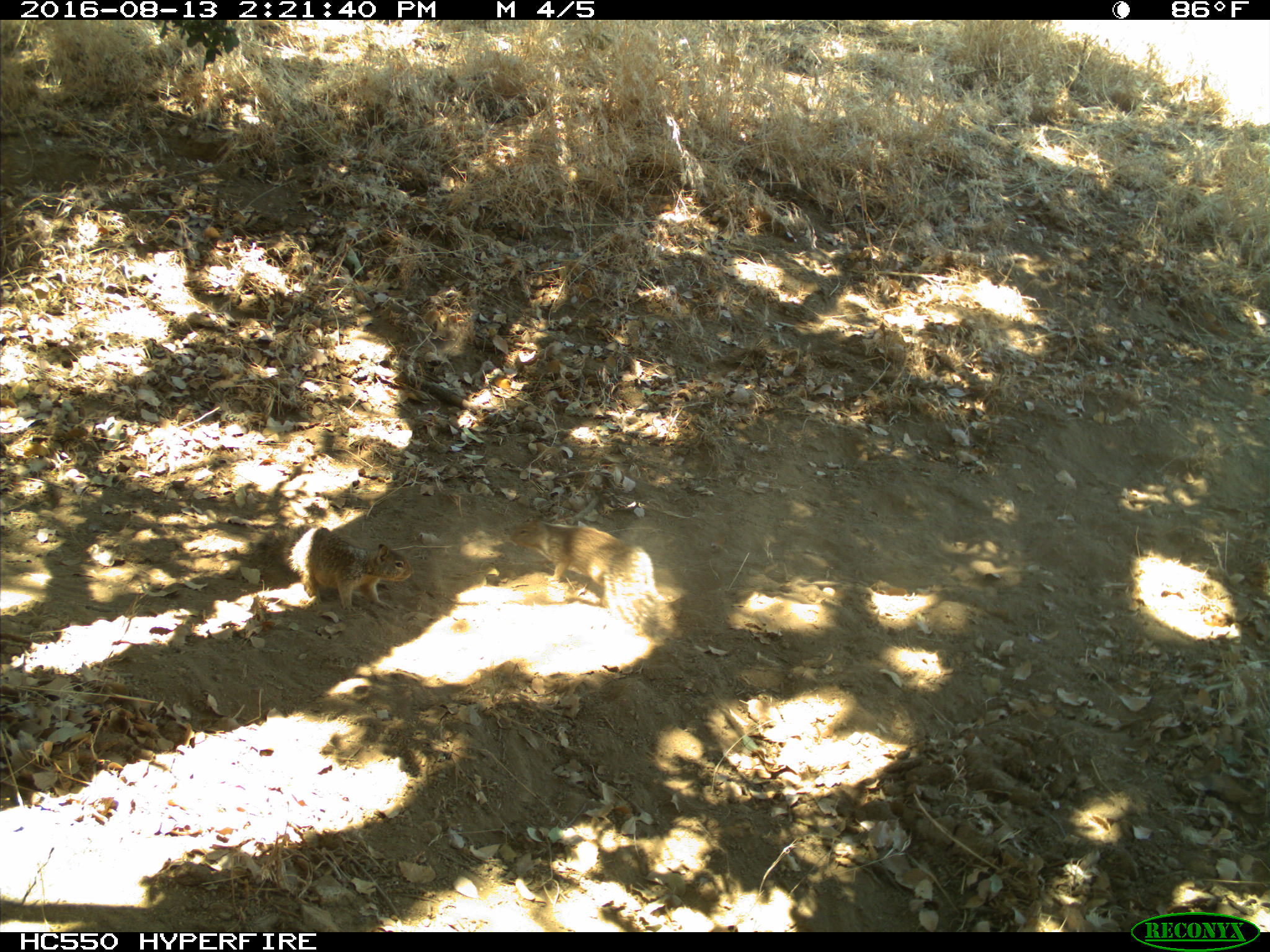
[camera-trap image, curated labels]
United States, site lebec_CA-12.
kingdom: Animalia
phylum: Chordata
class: Mammalia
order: Rodentia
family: Sciuridae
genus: Otospermophilus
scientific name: Otospermophilus beecheyi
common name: california ground squirrel